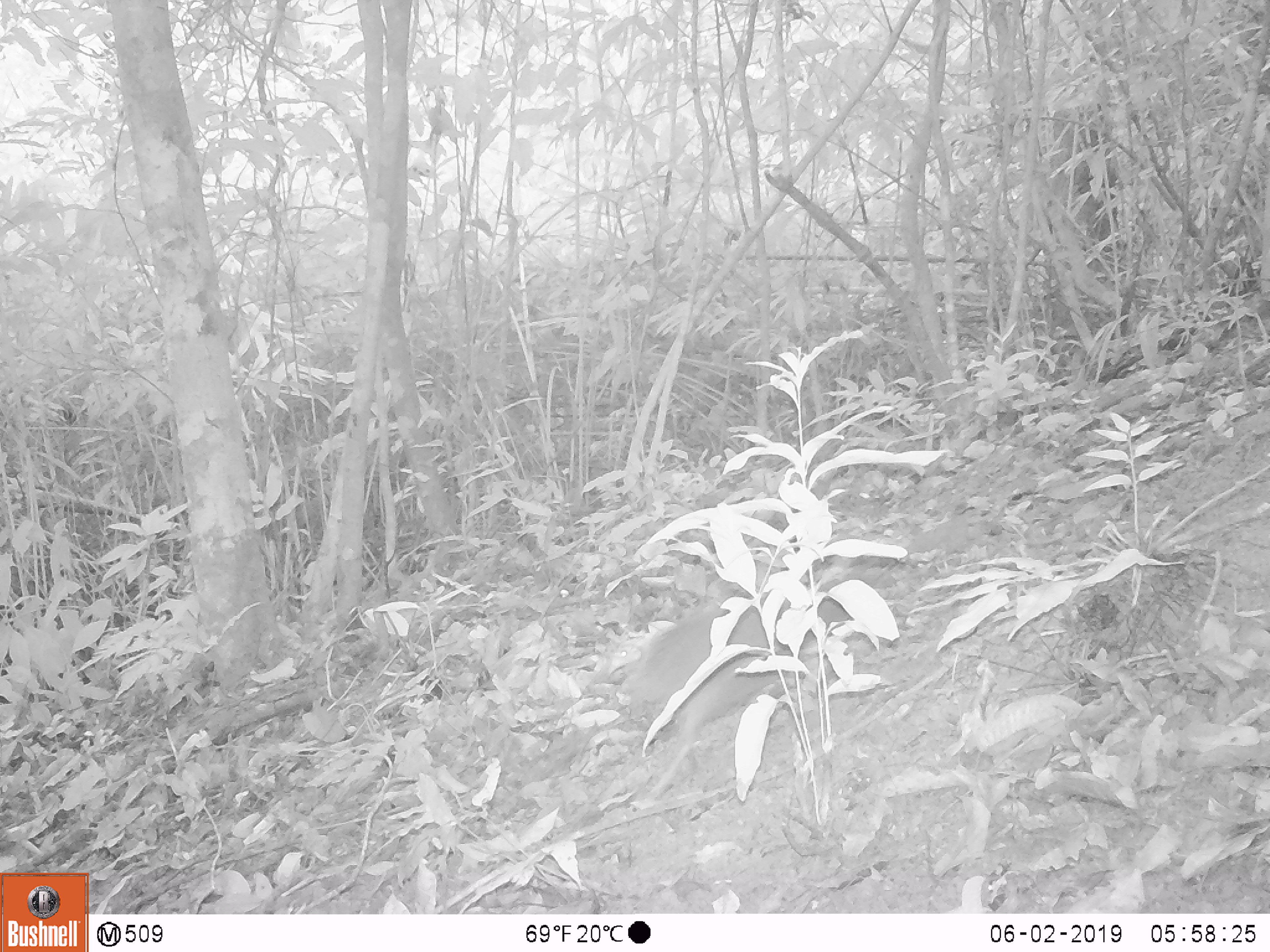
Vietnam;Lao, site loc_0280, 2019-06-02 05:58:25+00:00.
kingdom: Animalia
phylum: Chordata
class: Aves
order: Galliformes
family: Phasianidae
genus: Gallus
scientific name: Gallus gallus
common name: red junglefowl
Red junglefowl (Gallus gallus). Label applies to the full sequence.